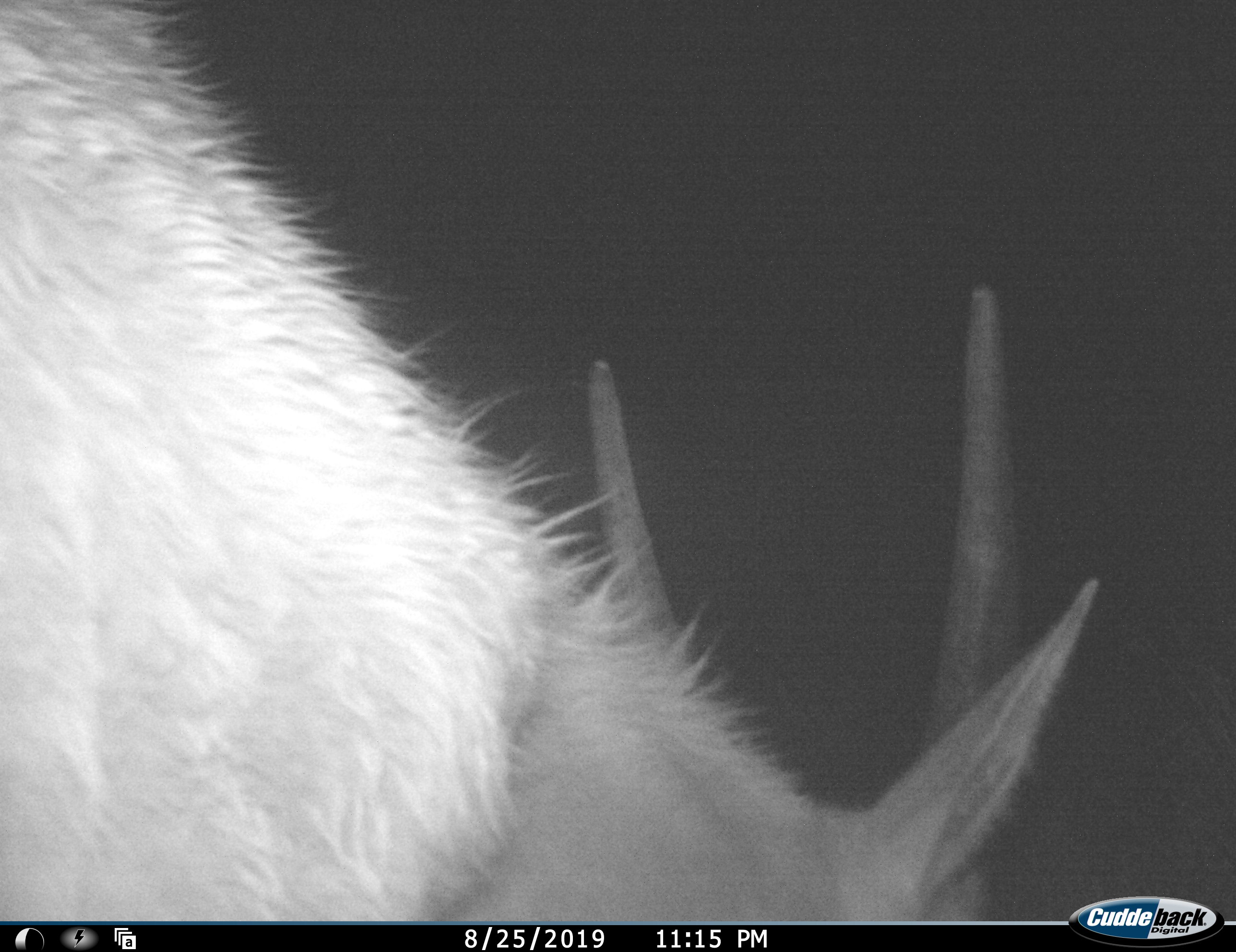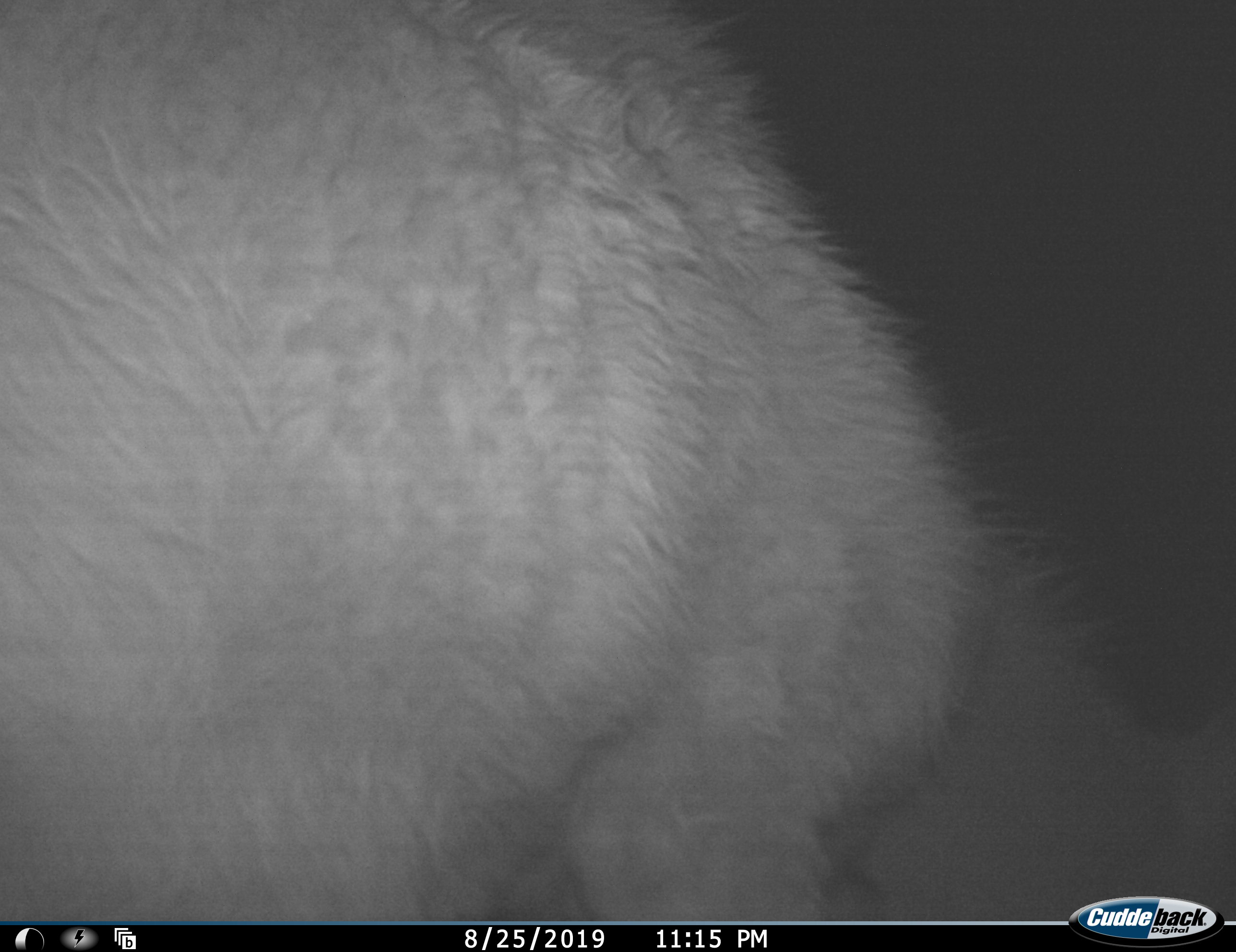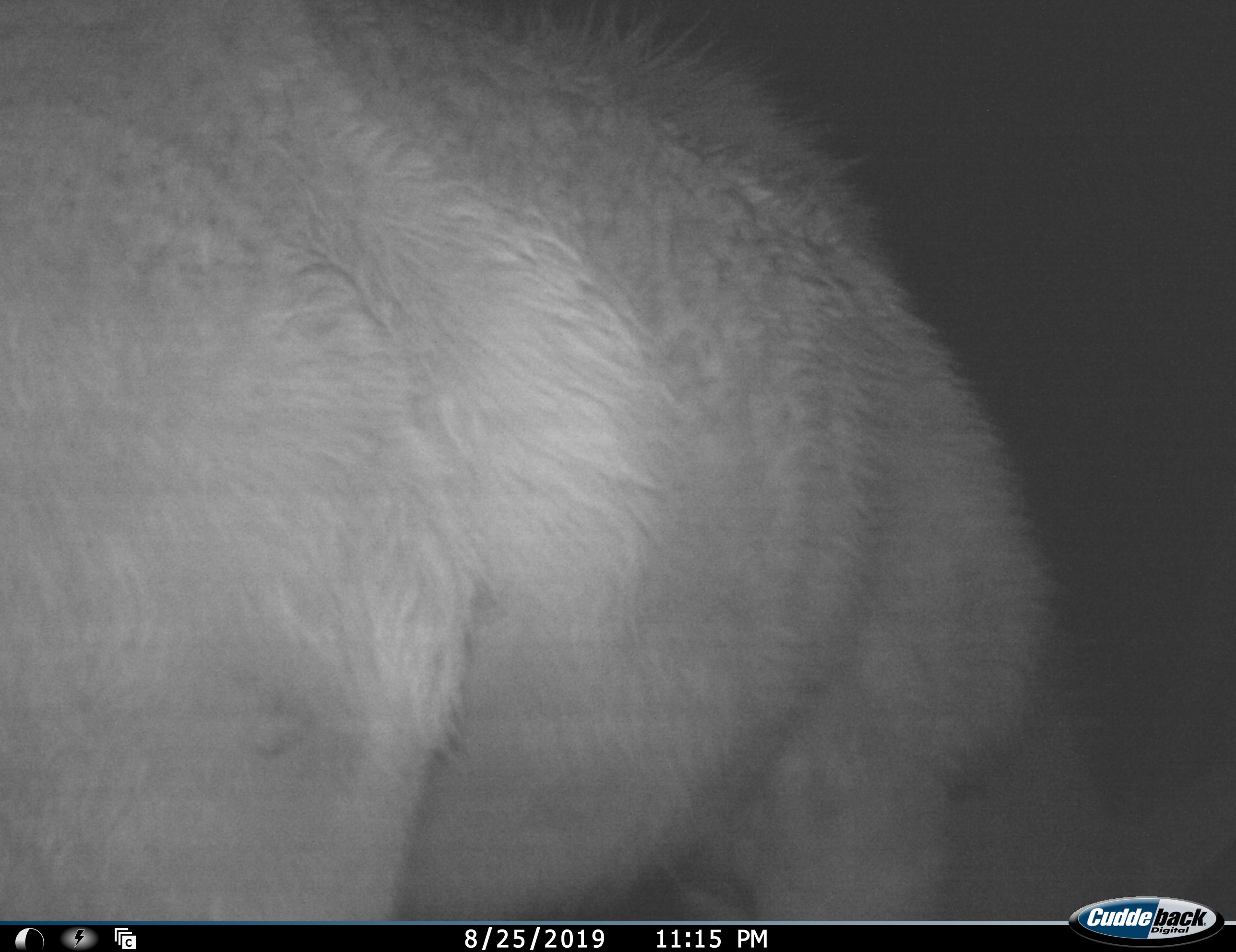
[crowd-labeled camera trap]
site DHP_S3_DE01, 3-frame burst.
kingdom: Animalia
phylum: Chordata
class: Mammalia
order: Artiodactyla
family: Bovidae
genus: Tragelaphus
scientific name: Tragelaphus oryx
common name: eland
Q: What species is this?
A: Eland (Tragelaphus oryx).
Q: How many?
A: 1.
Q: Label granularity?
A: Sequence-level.